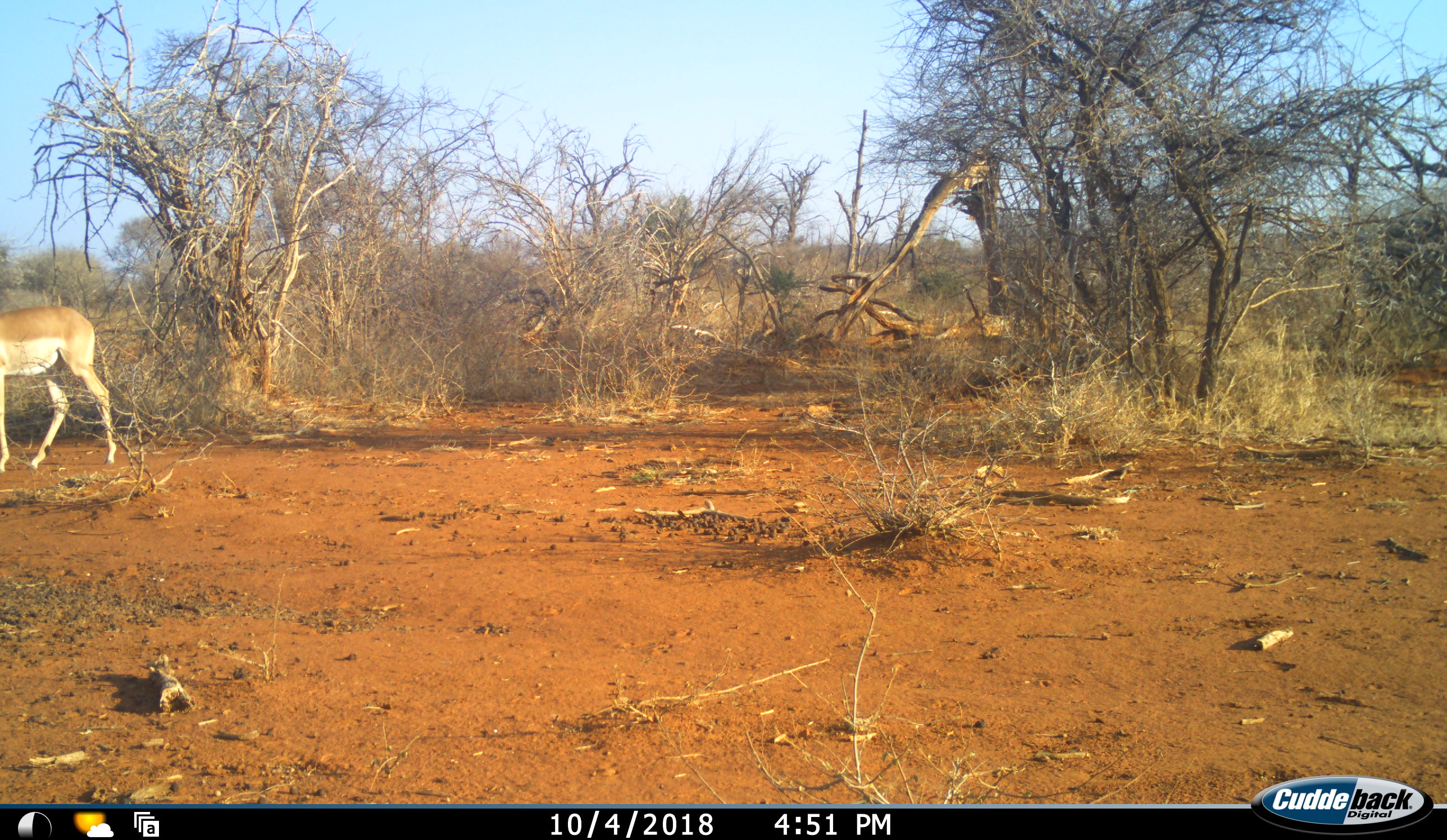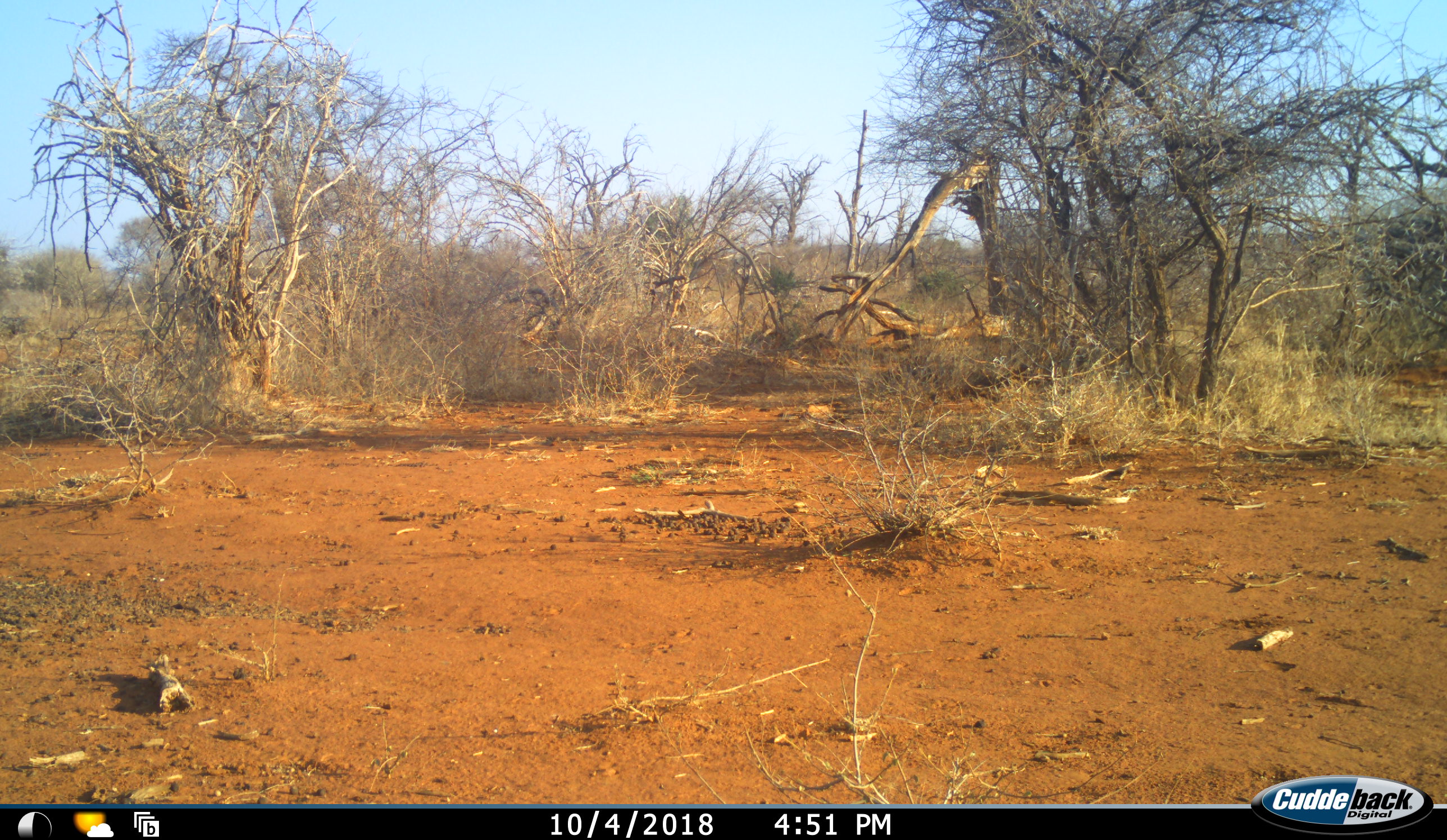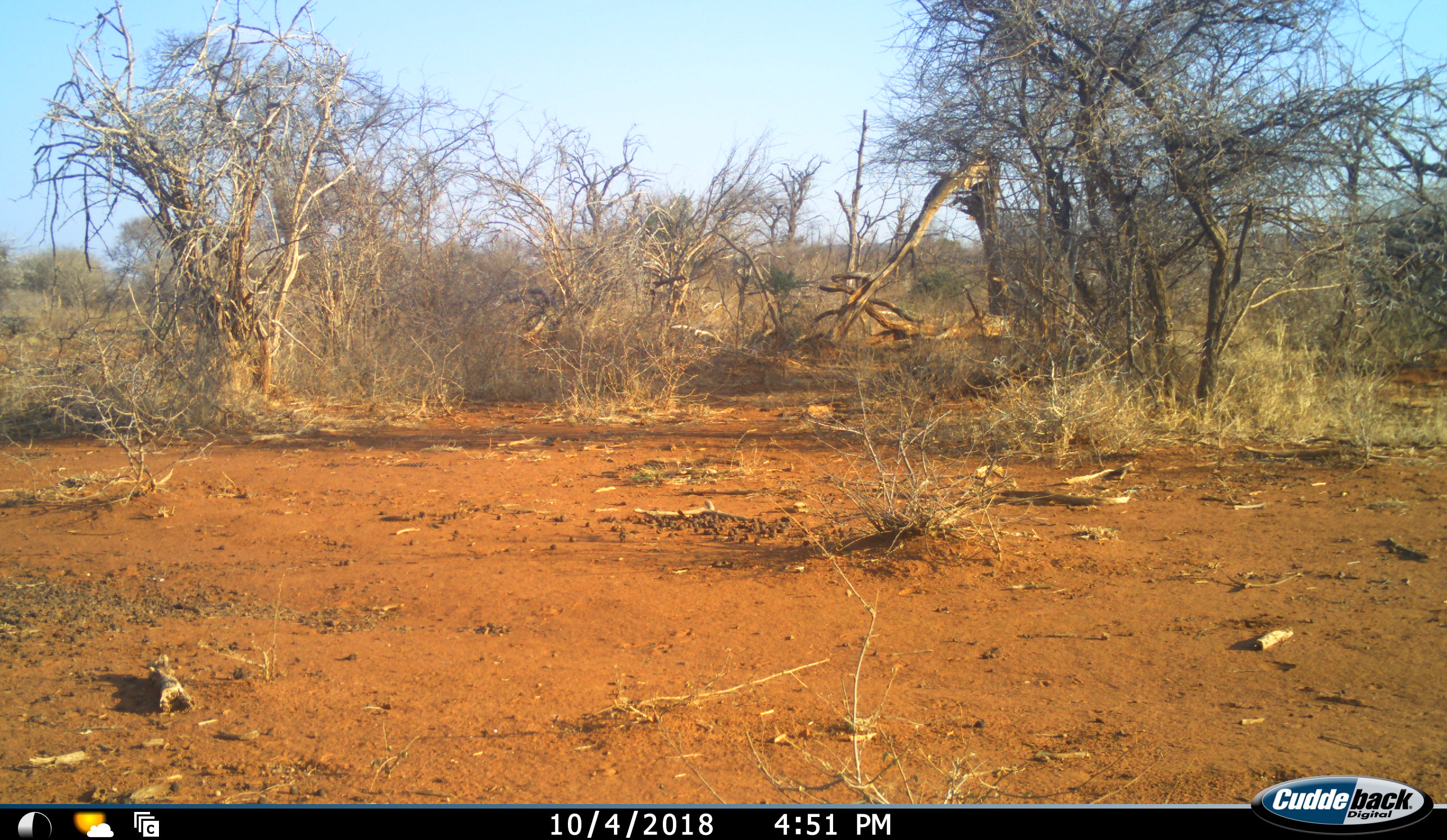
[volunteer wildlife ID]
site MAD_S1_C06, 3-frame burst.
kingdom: Animalia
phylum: Chordata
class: Mammalia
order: Artiodactyla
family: Bovidae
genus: Aepyceros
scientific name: Aepyceros melampus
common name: impala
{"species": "impala (Aepyceros melampus)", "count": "1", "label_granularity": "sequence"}